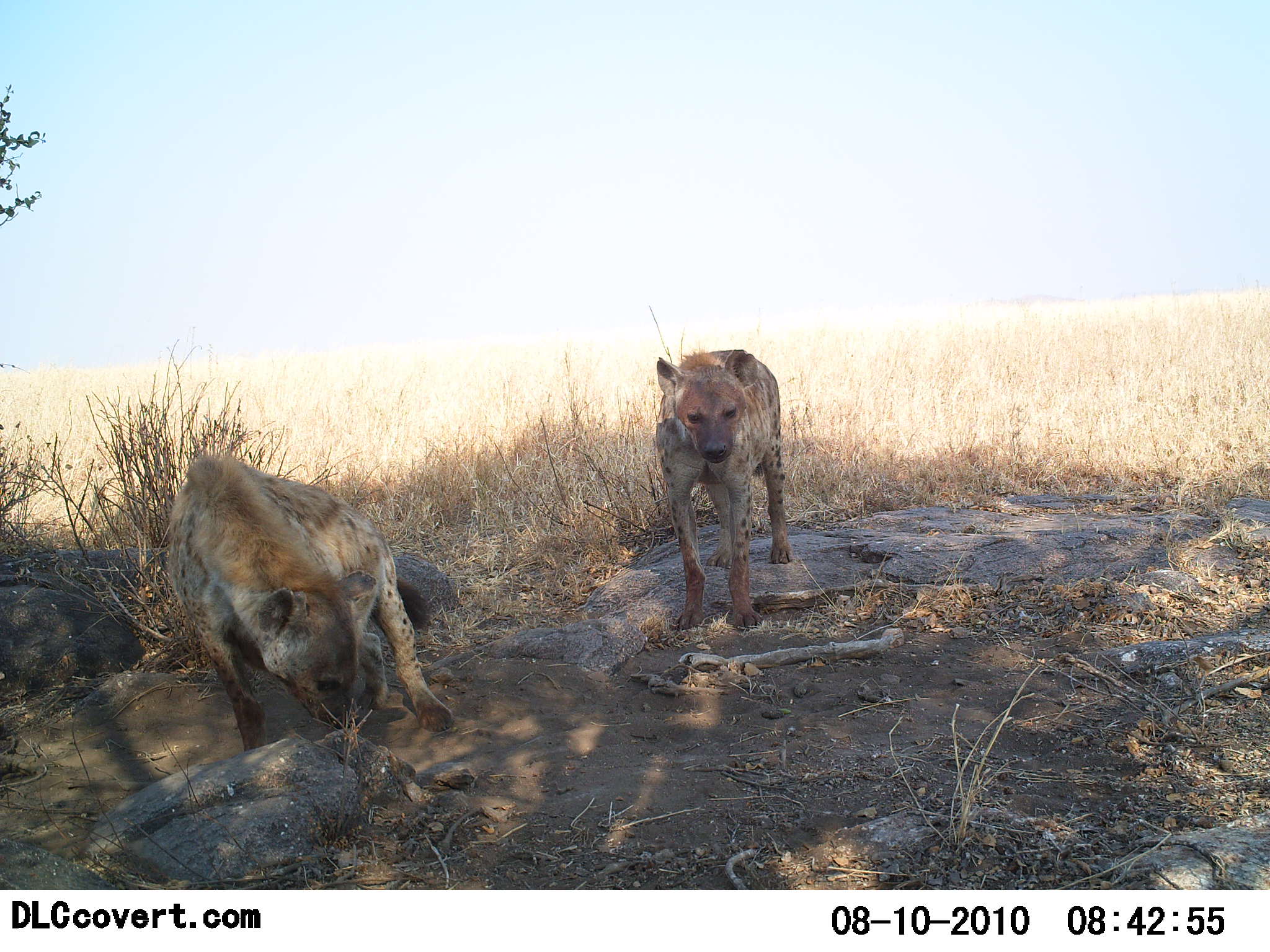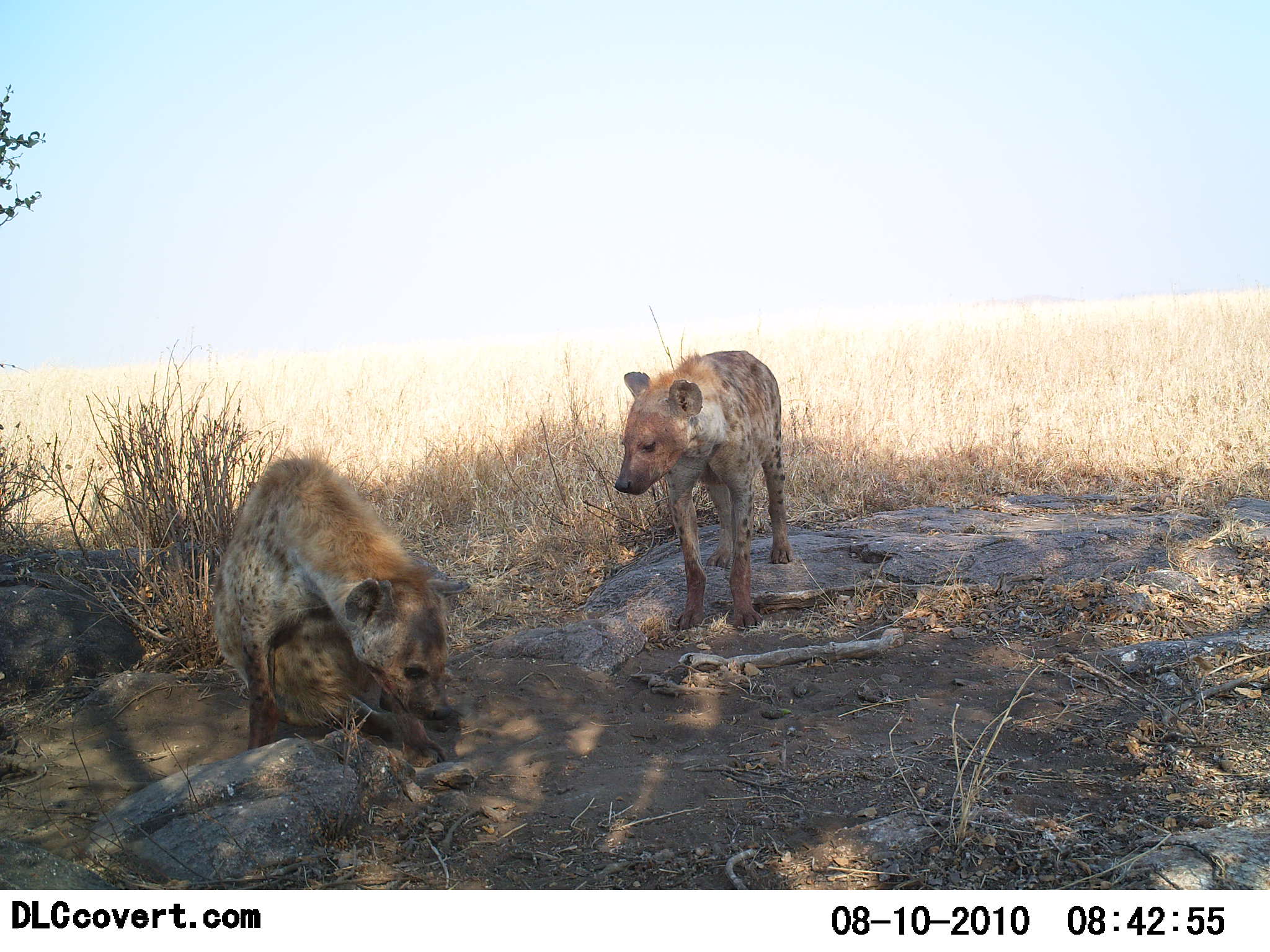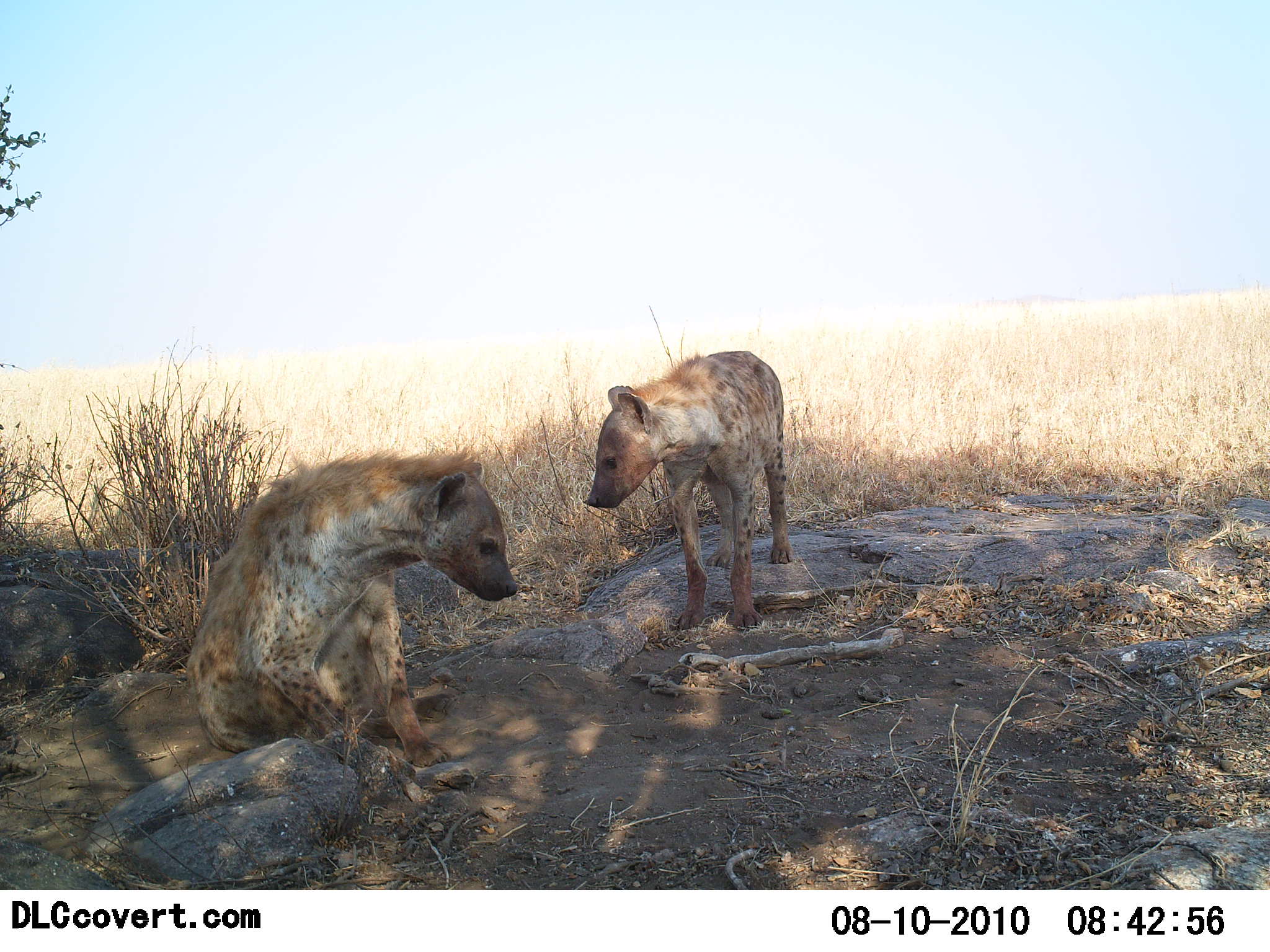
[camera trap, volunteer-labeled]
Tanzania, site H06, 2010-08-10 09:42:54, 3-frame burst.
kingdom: Animalia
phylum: Chordata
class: Mammalia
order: Carnivora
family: Hyaenidae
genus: Crocuta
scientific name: Crocuta crocuta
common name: spotted hyena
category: hyenaspotted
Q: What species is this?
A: Hyenaspotted (spotted hyena) (Crocuta crocuta).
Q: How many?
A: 2.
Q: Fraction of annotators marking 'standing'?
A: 60%.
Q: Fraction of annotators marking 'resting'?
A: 60%.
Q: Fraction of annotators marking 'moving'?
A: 7%.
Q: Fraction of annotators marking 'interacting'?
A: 13%.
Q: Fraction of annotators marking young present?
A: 0%.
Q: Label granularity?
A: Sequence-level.